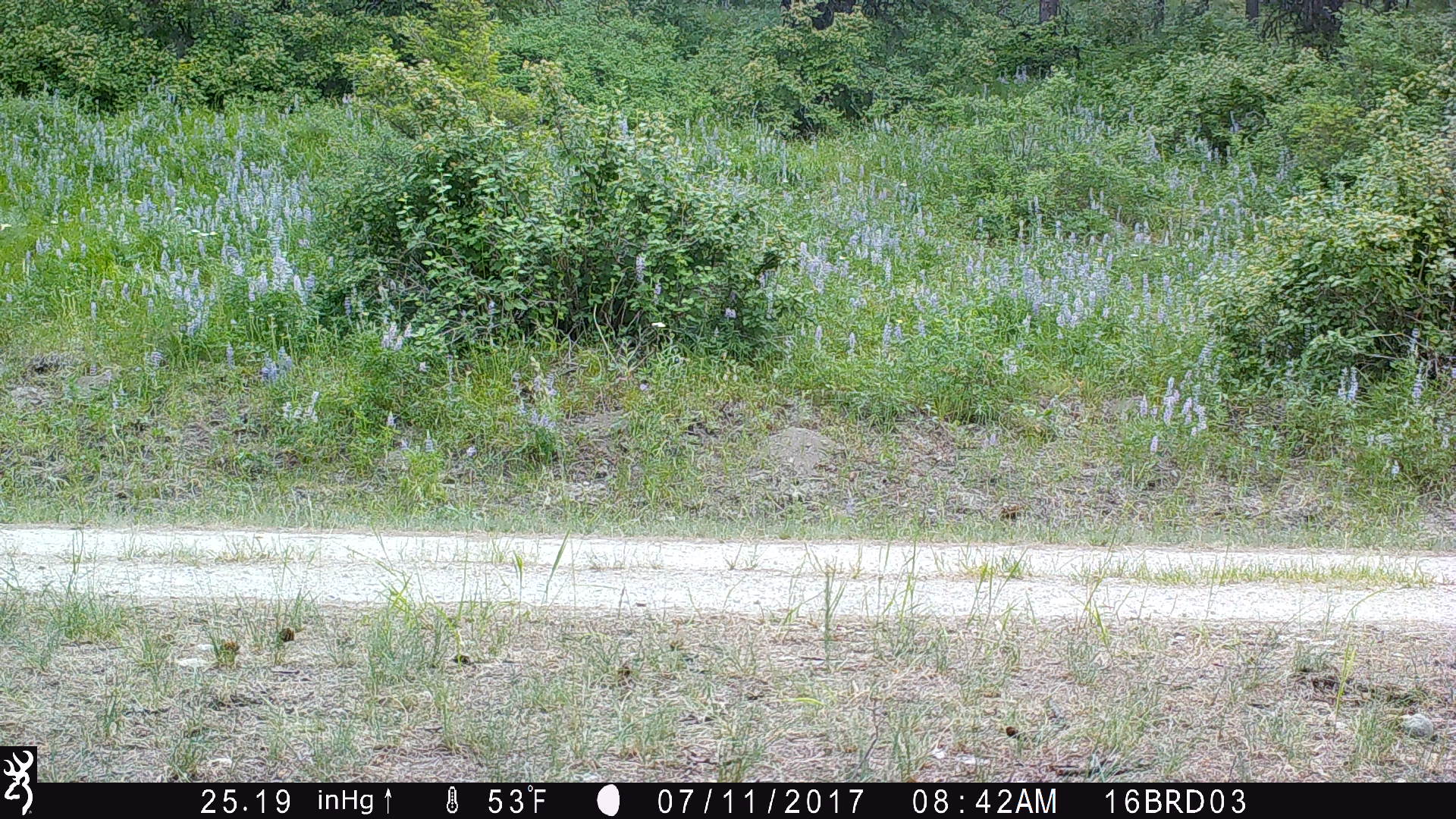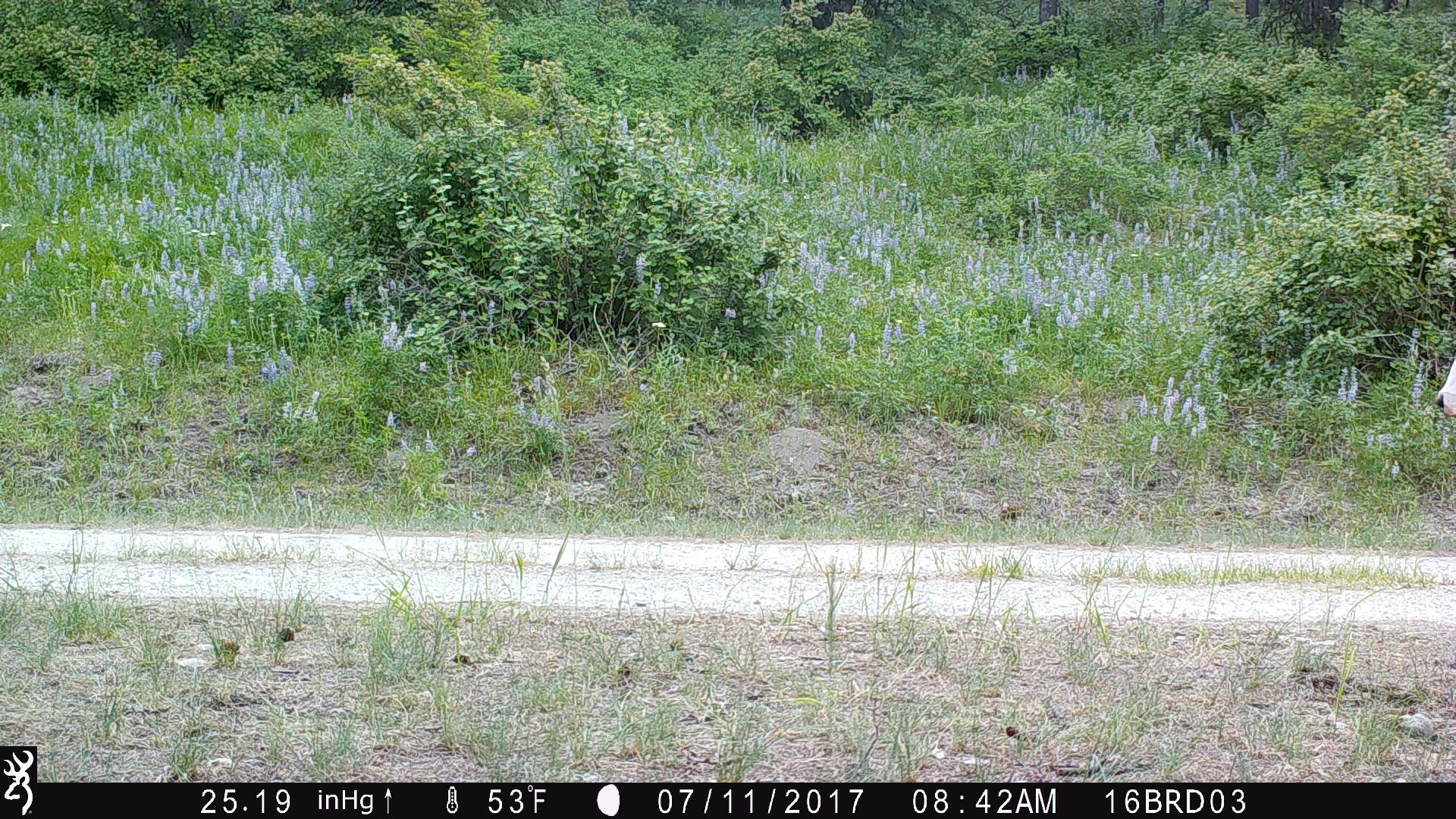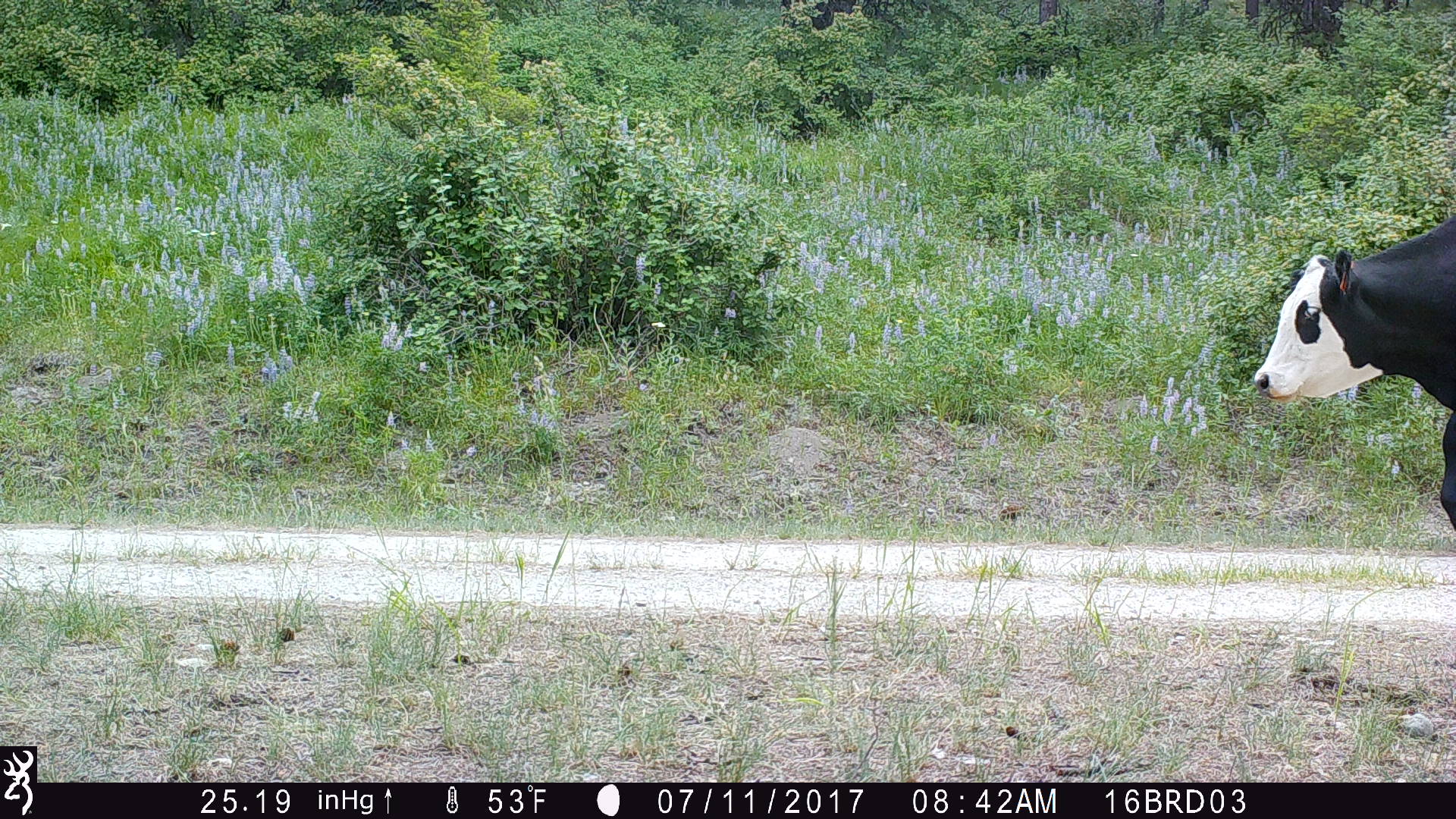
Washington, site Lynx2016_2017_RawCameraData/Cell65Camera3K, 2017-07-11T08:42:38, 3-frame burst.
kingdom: Animalia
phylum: Chordata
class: Mammalia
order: Artiodactyla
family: Bovidae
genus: Bos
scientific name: Bos taurus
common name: domestic cattle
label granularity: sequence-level